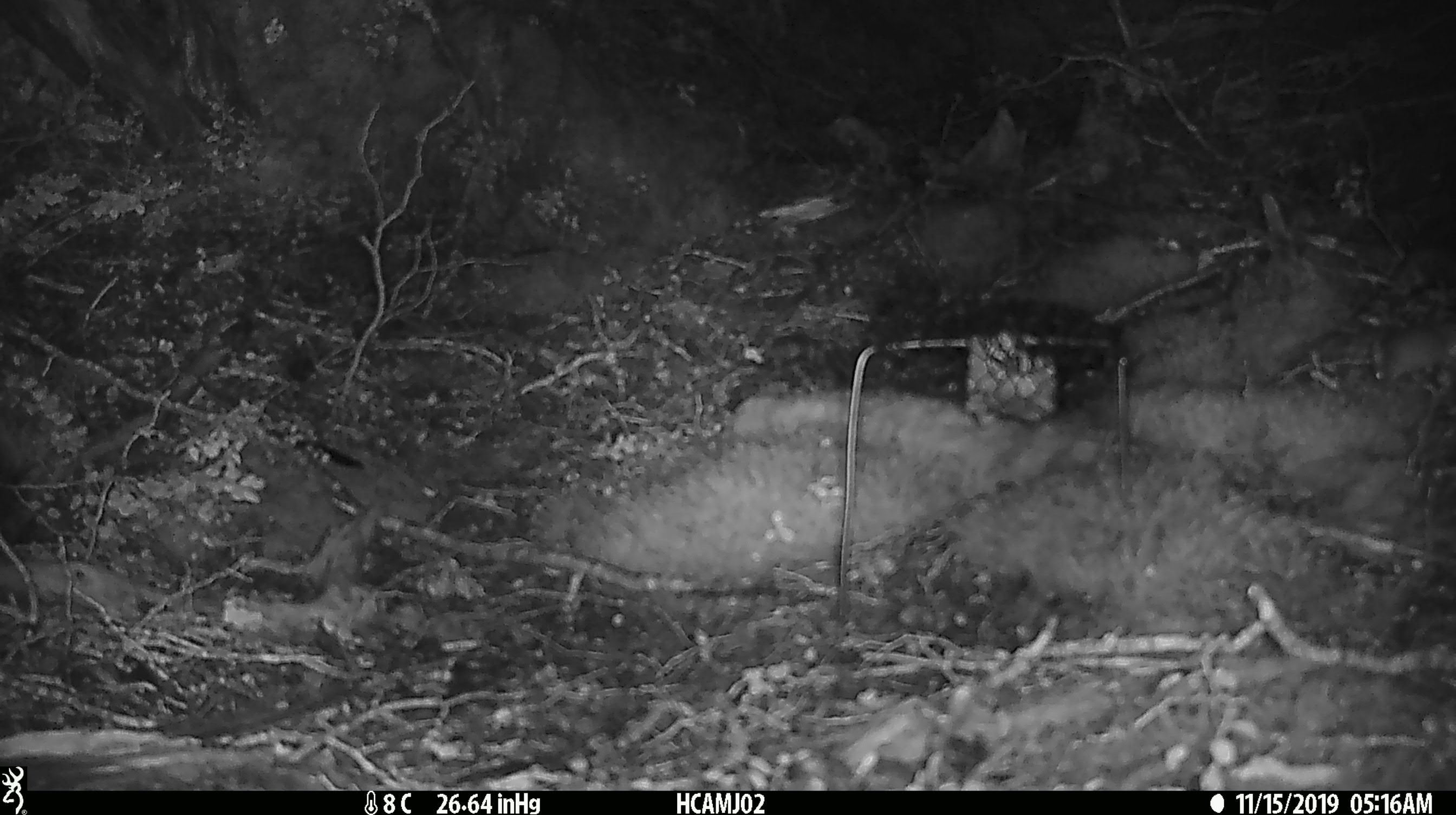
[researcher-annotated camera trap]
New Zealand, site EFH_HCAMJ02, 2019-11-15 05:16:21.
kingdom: Animalia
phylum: Chordata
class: Mammalia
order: Rodentia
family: Muridae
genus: Mus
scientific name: Mus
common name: mouse